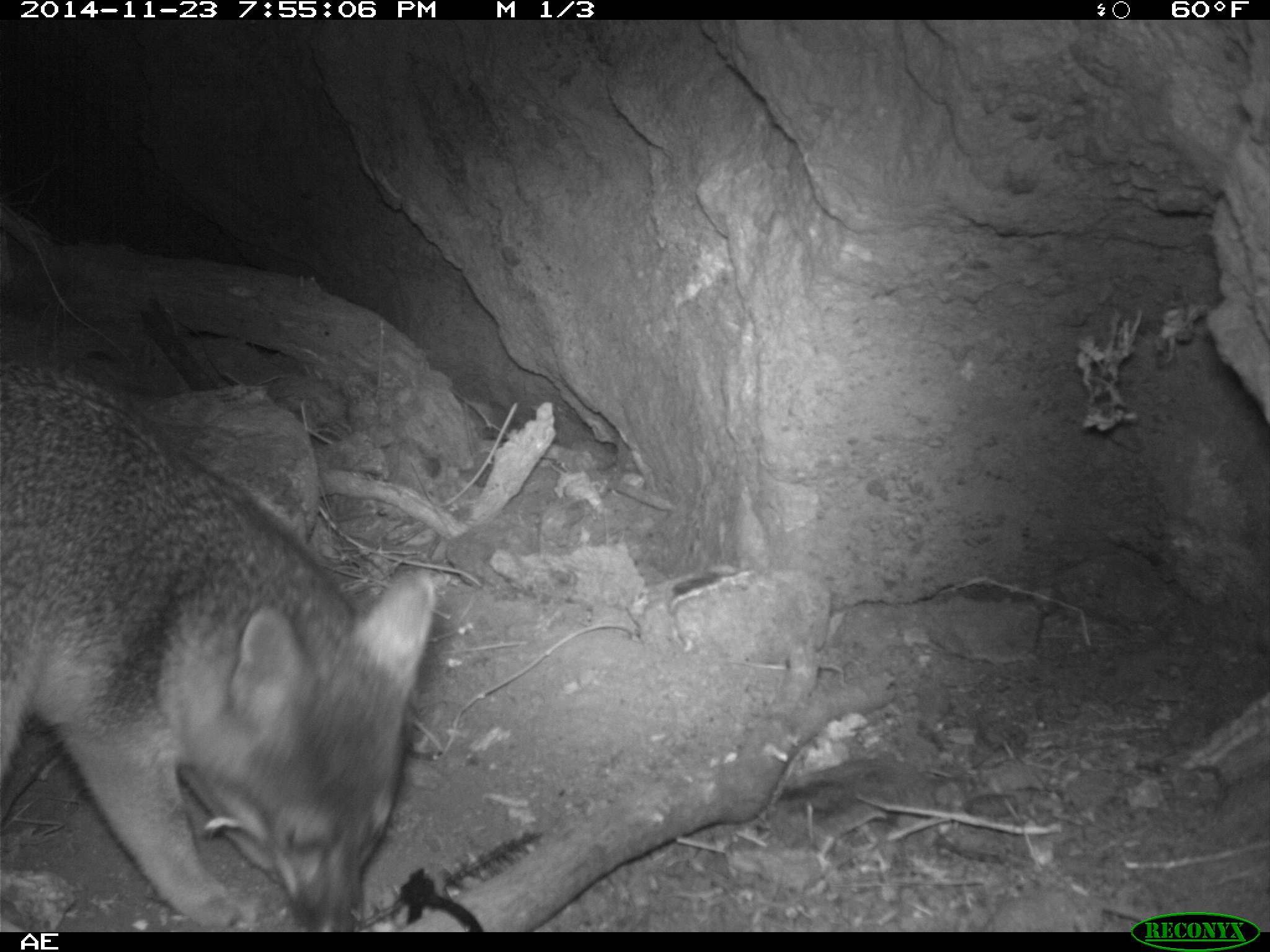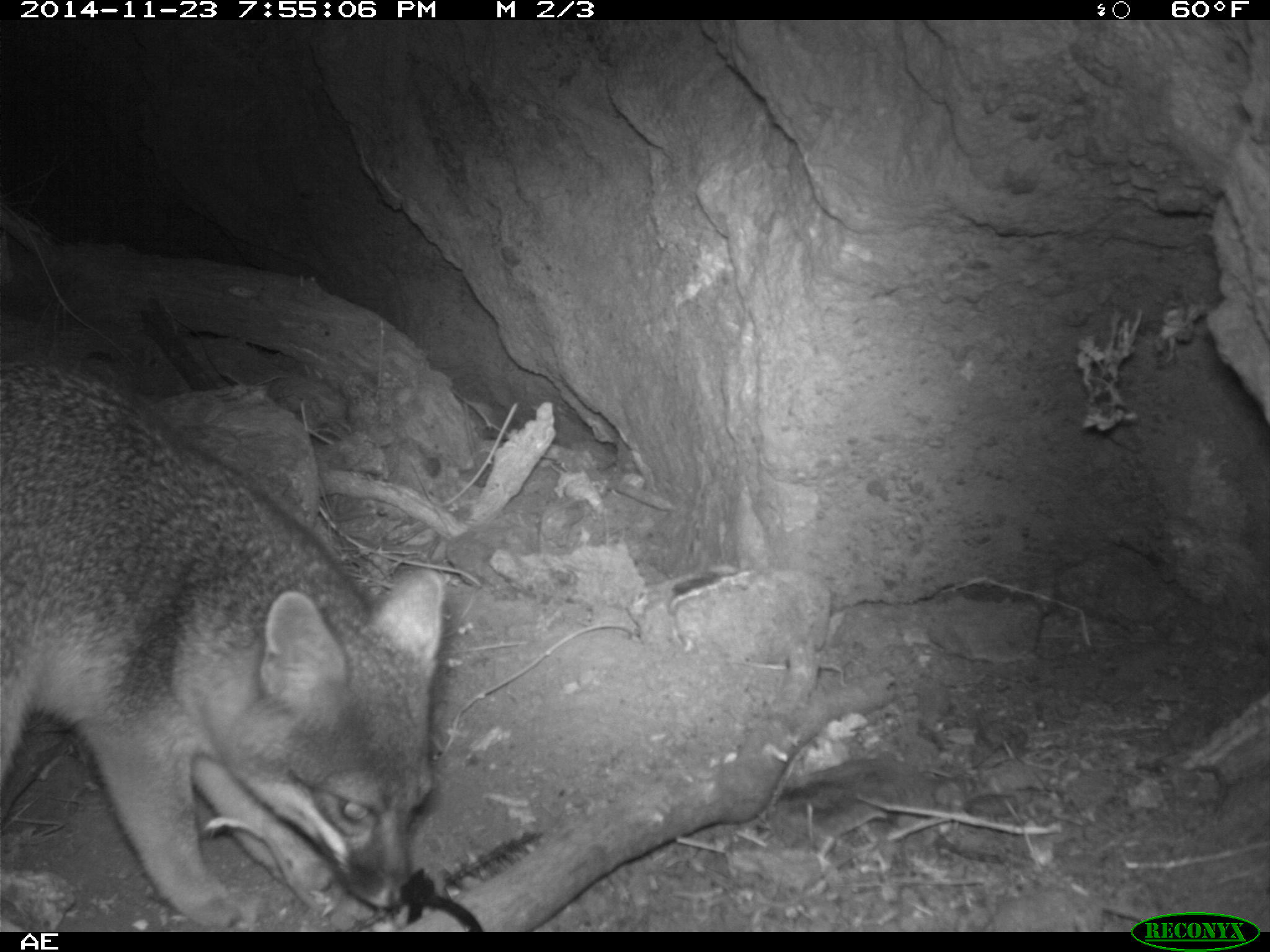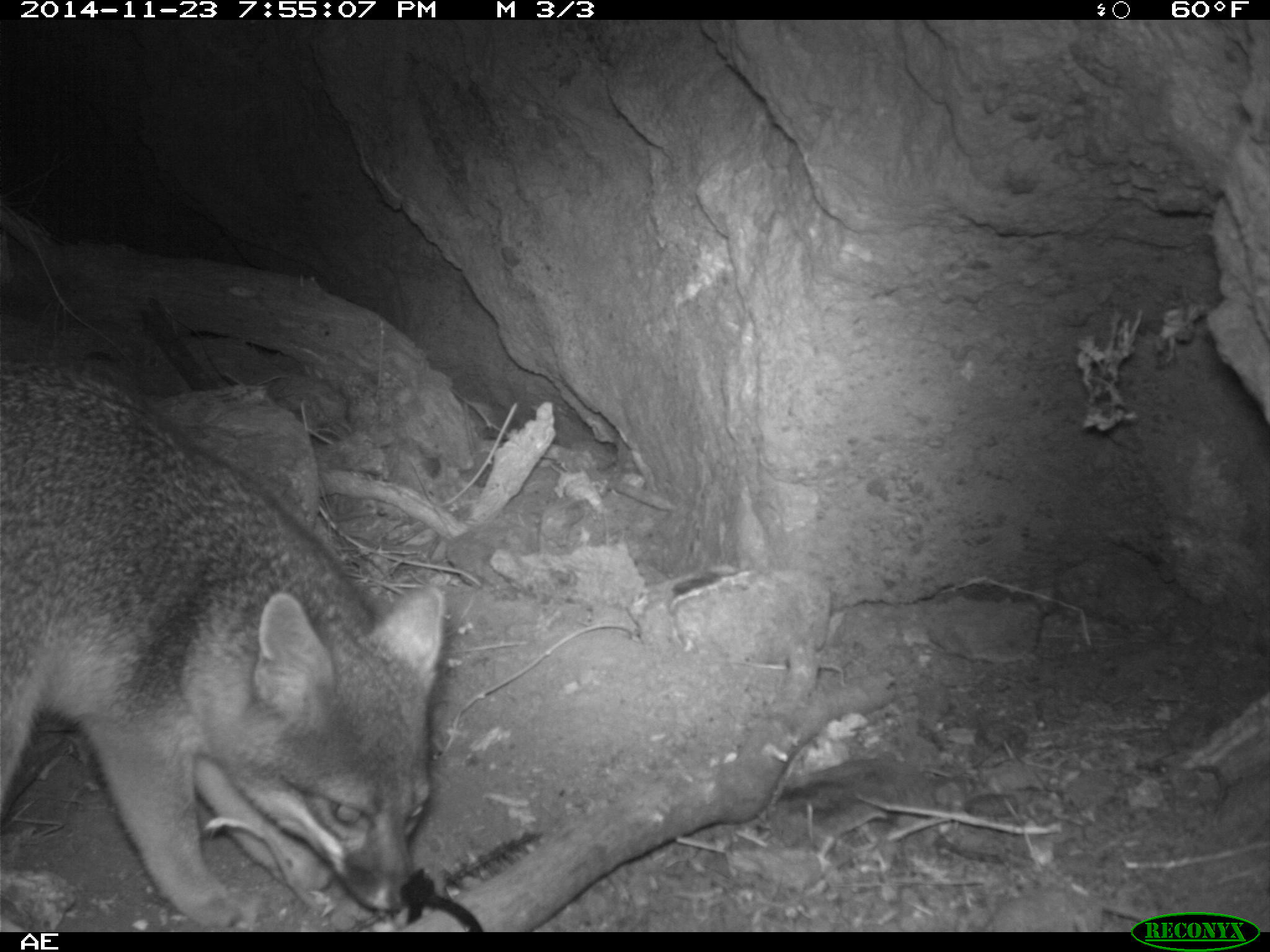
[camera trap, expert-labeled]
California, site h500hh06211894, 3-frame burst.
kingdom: Animalia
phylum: Chordata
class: Mammalia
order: Carnivora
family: Canidae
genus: Urocyon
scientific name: Urocyon littoralis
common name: island fox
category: fox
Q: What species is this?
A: Fox (island fox) (Urocyon littoralis).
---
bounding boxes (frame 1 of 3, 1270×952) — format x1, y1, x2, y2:
fox: 0, 359, 436, 930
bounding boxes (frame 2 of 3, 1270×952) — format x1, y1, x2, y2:
fox: 0, 355, 442, 930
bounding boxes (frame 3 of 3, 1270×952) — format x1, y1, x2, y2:
fox: 0, 355, 442, 930